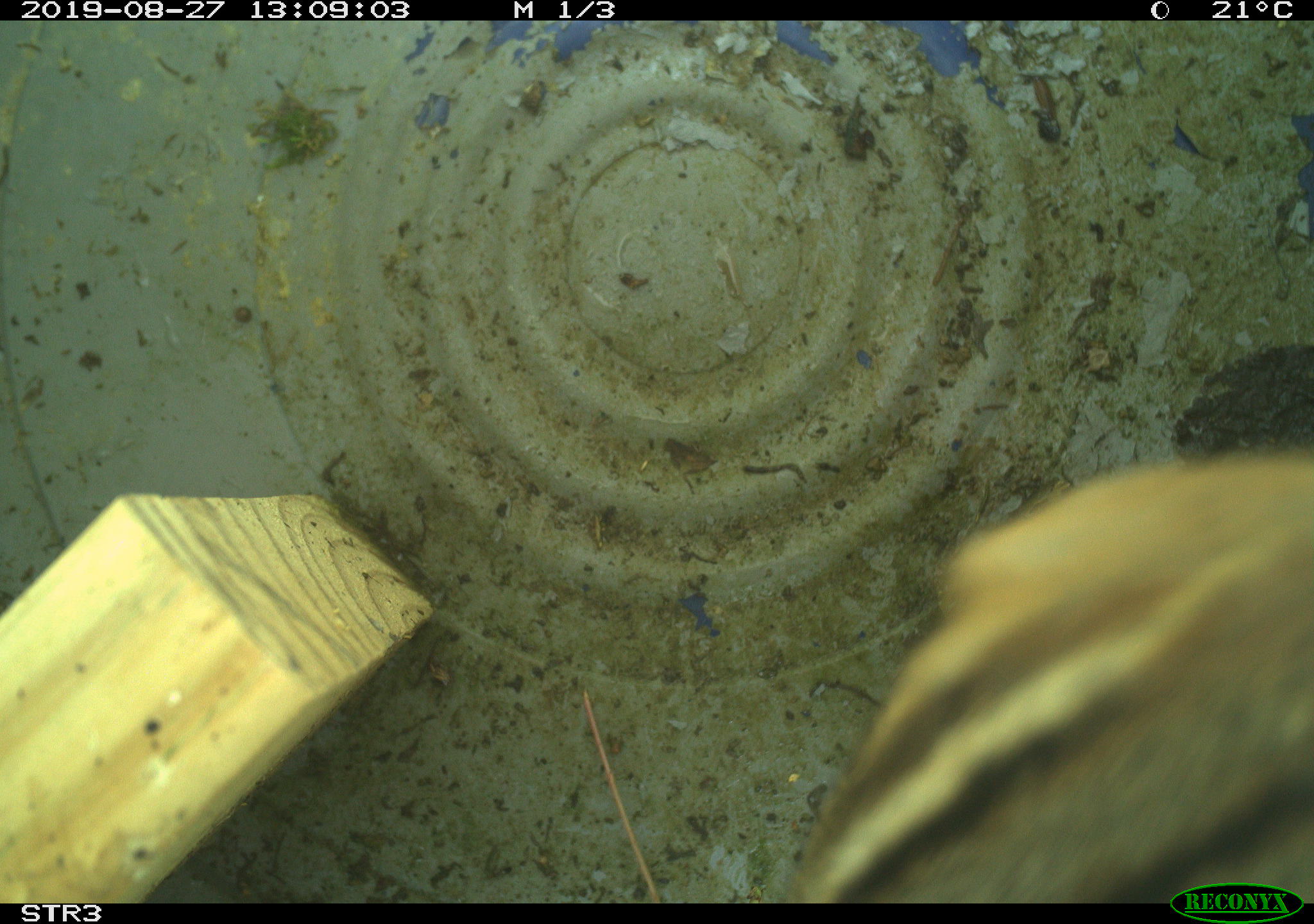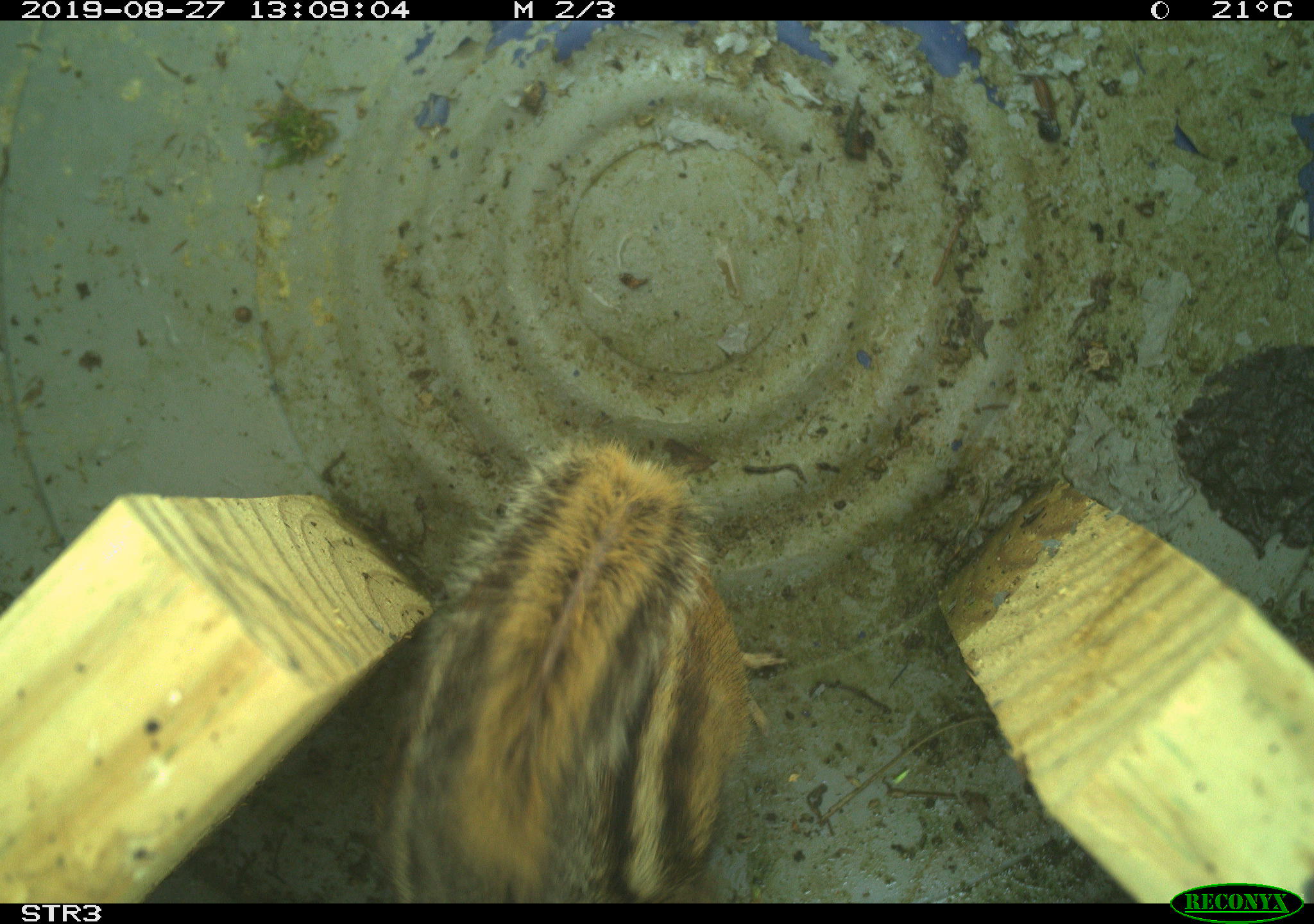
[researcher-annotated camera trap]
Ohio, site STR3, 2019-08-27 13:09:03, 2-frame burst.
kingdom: Animalia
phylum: Chordata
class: Mammalia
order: Rodentia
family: Sciuridae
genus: Tamias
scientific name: Tamias striatus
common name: eastern chipmunk